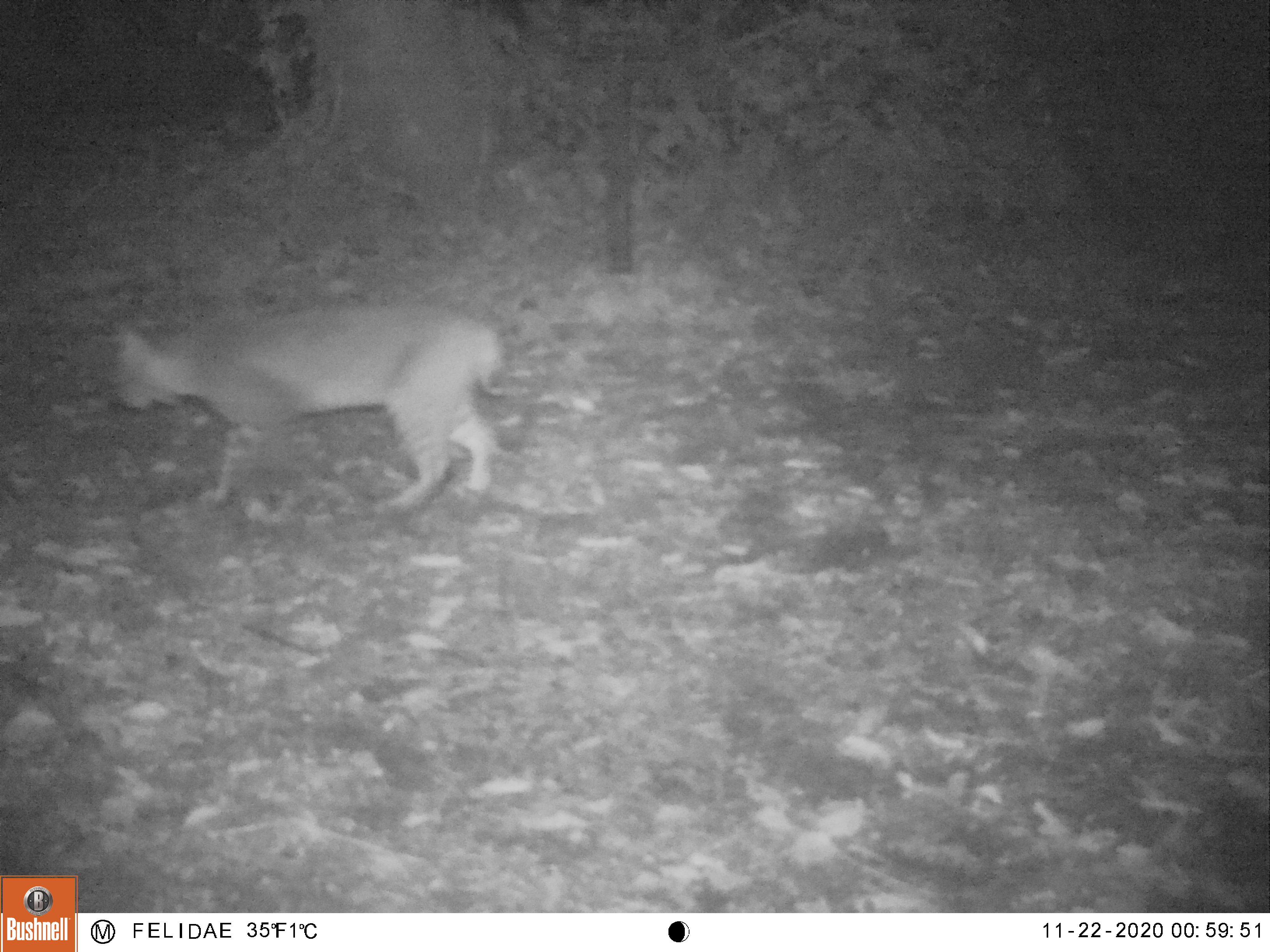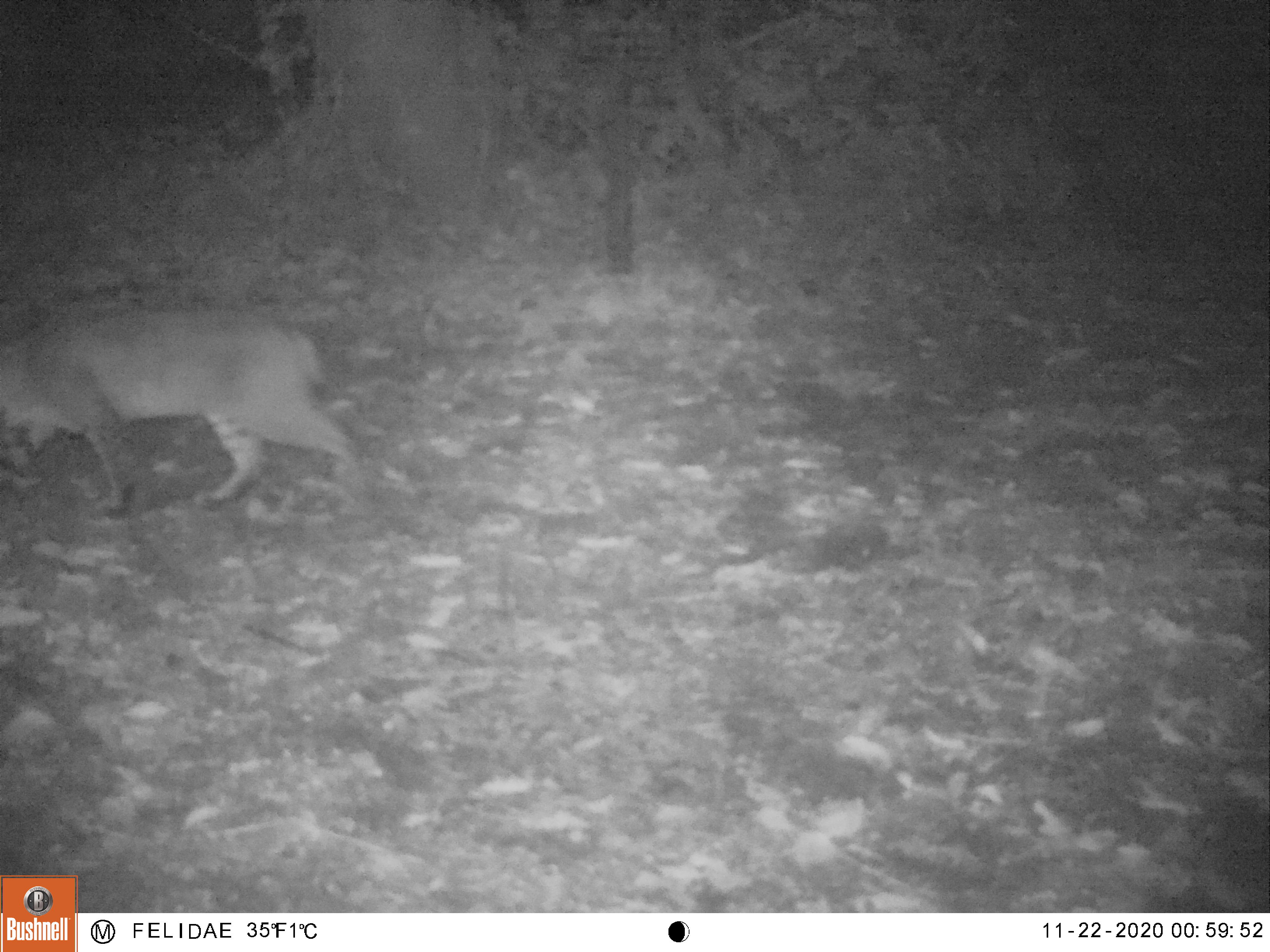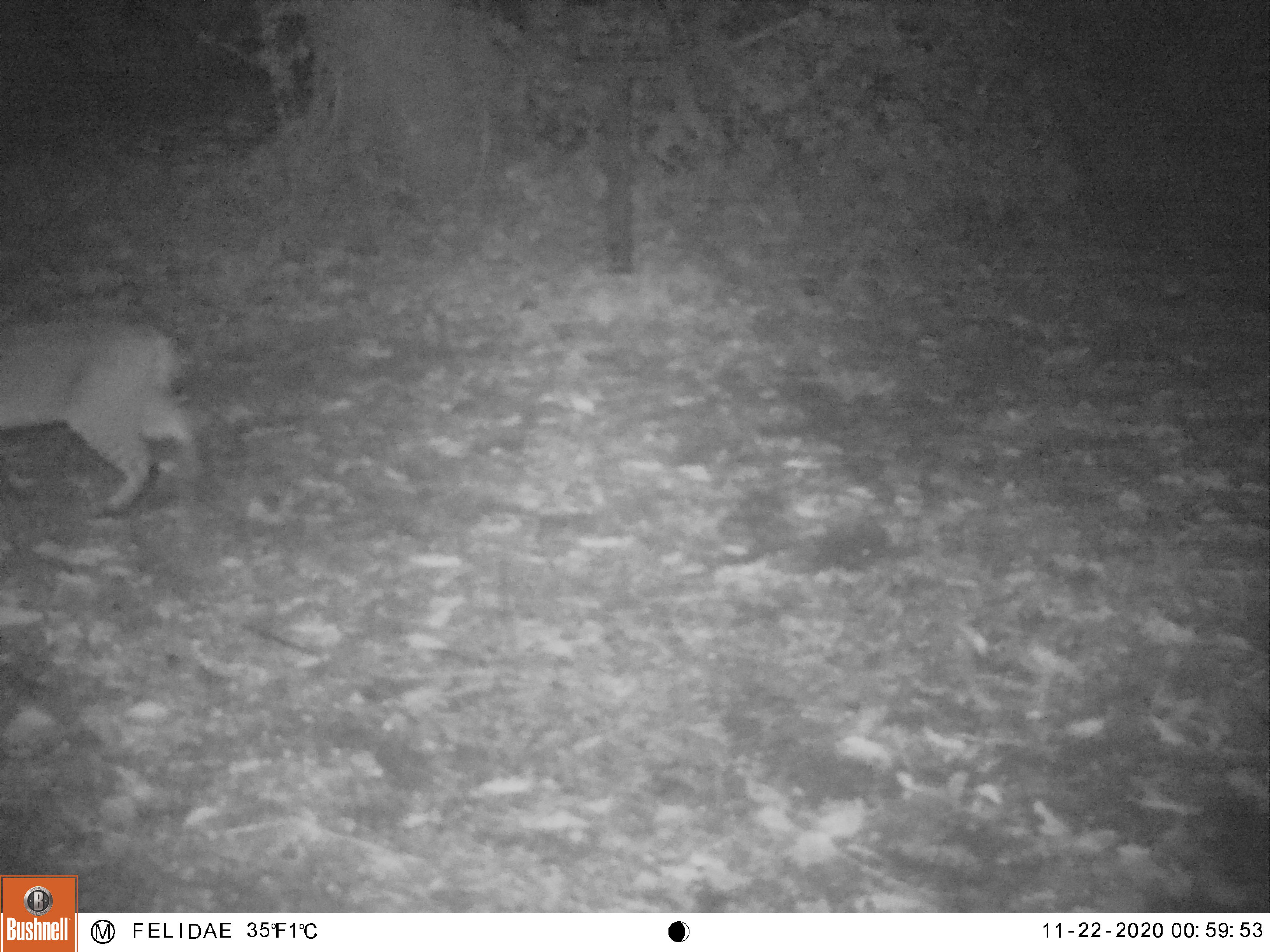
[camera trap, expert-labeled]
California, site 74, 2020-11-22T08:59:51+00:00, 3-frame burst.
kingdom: Animalia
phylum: Chordata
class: Mammalia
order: Carnivora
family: Felidae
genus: Lynx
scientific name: Lynx rufus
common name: bobcat